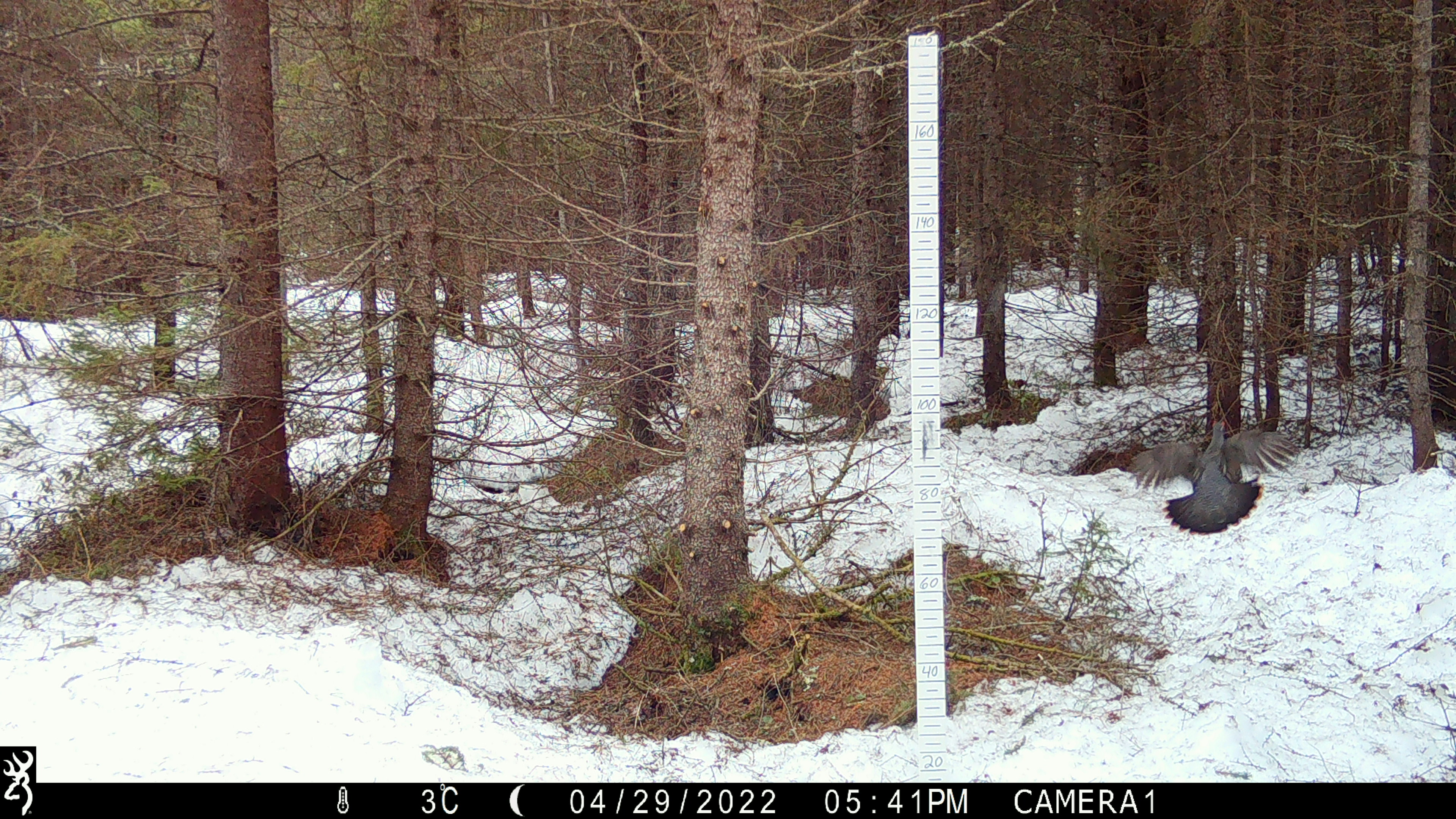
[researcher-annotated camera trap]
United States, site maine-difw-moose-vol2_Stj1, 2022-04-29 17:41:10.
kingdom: Animalia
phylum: Chordata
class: Aves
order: Galliformes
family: Phasianidae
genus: Canachites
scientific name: Canachites canadensis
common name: spruce grouse